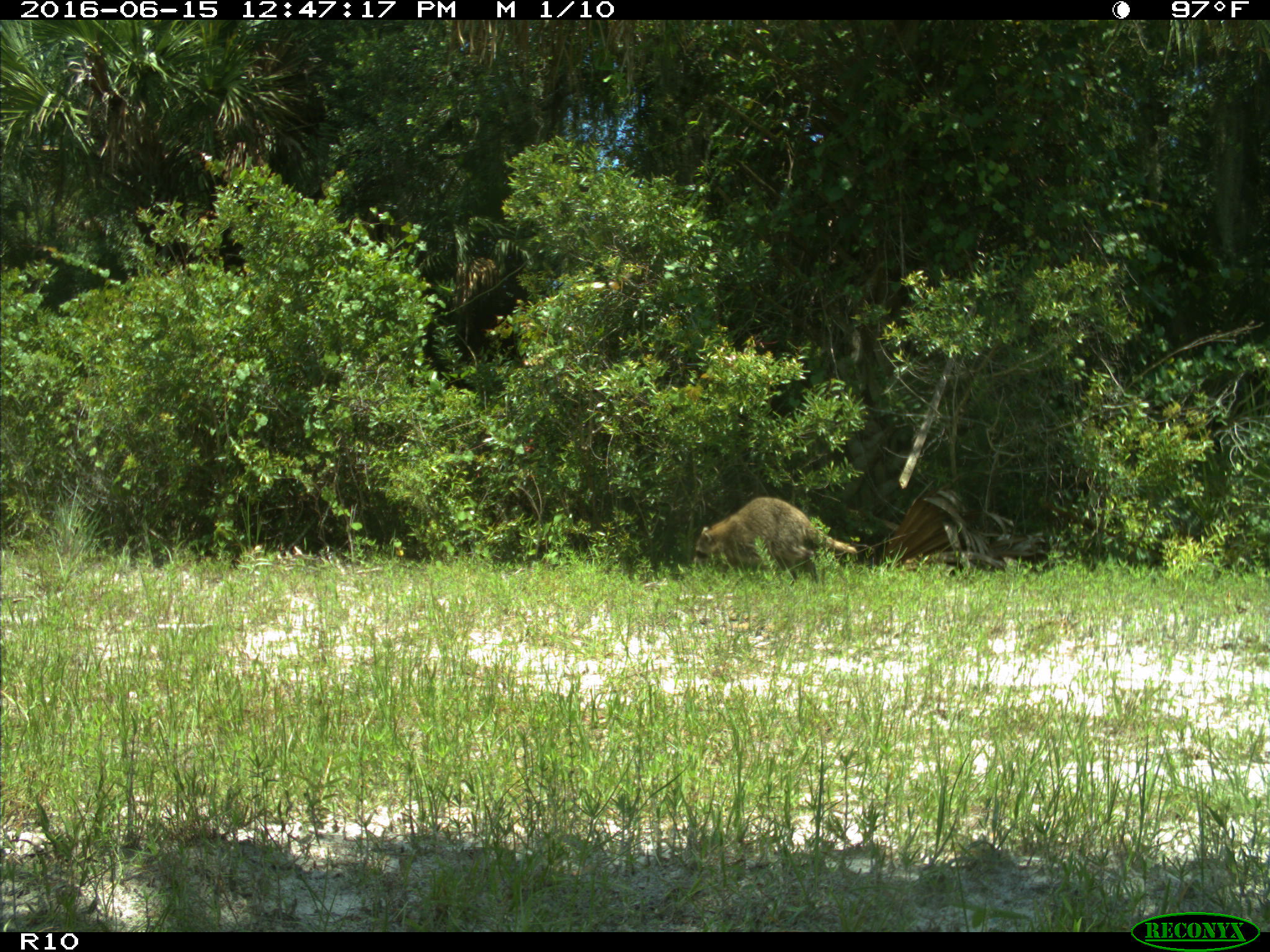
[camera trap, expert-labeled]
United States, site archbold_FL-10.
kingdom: Animalia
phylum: Chordata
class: Mammalia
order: Carnivora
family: Procyonidae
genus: Procyon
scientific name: Procyon lotor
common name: common raccoon